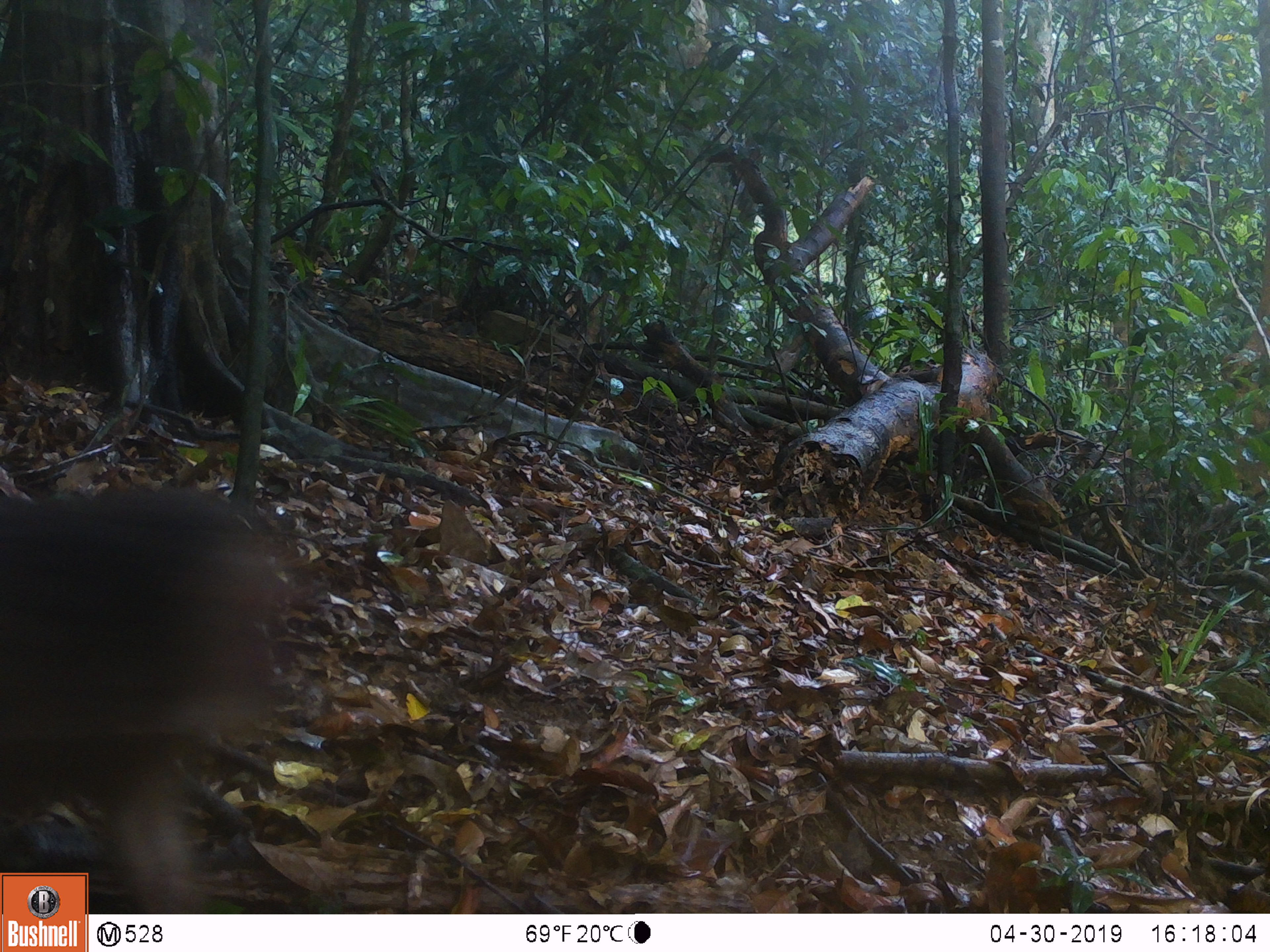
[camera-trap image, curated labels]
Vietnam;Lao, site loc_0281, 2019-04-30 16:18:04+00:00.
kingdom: Animalia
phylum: Chordata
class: Mammalia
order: Primates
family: Cercopithecidae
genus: Macaca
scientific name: Macaca arctoides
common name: stump-tailed macaque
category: stump tailed macaque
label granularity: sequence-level